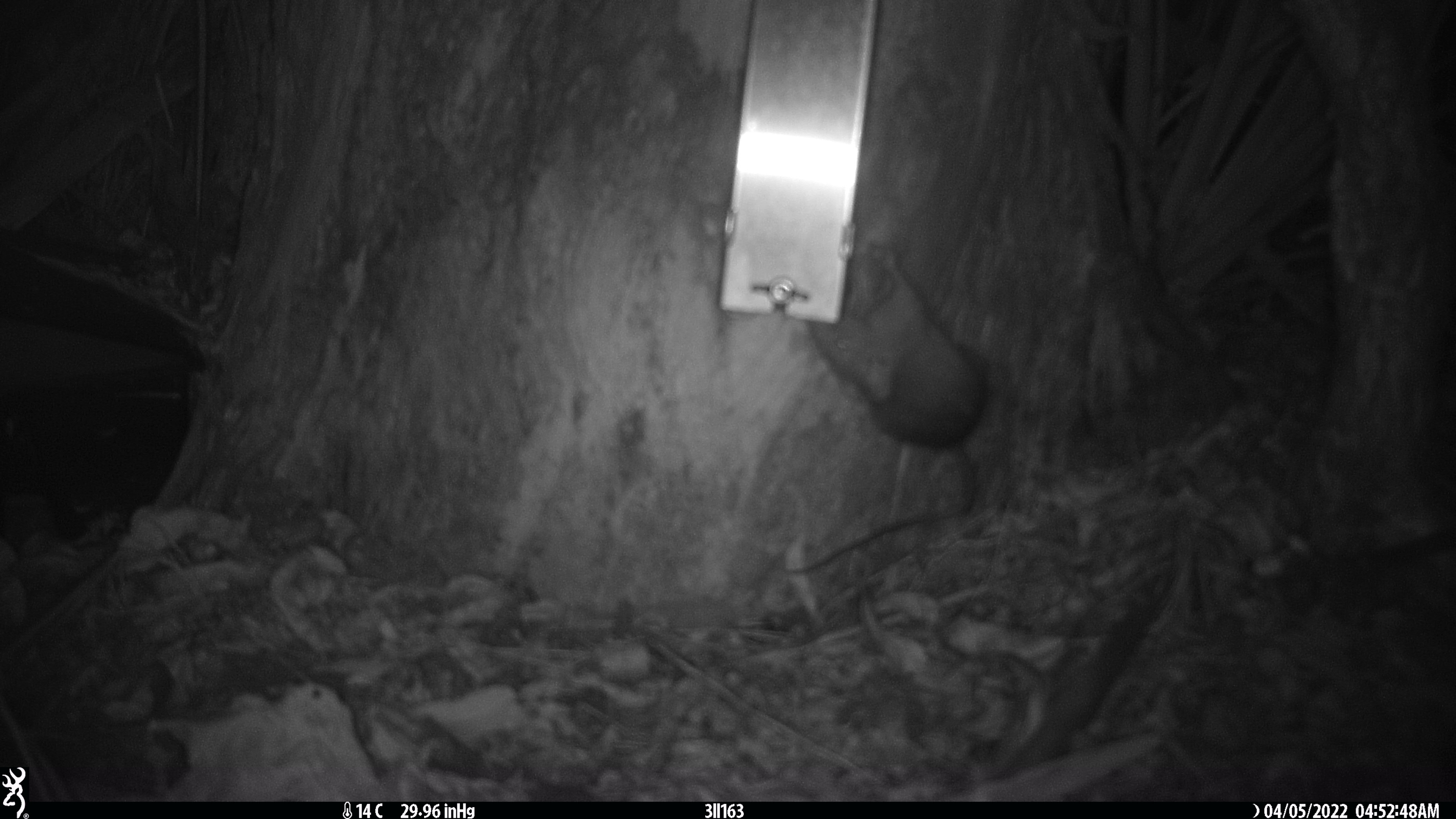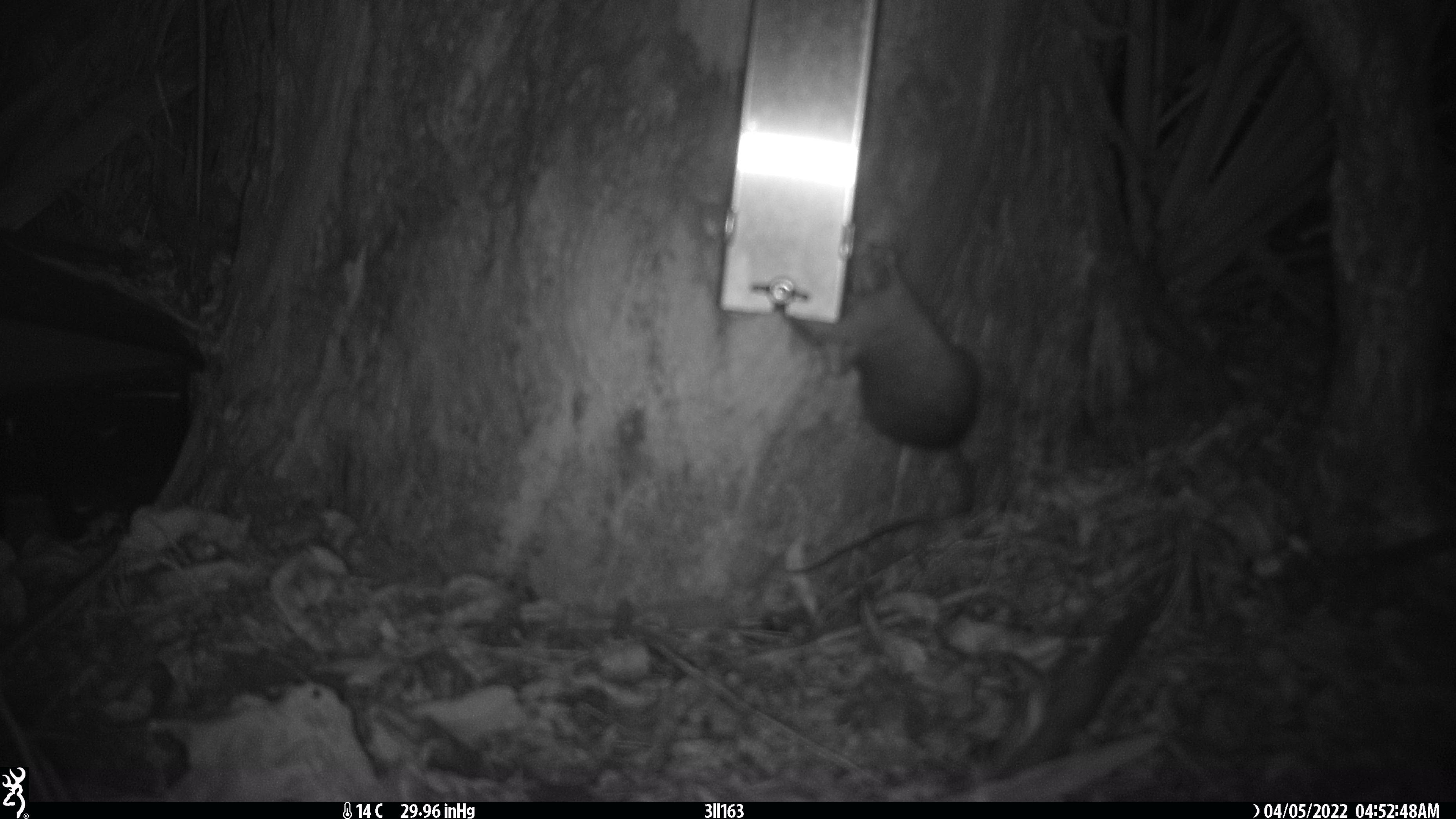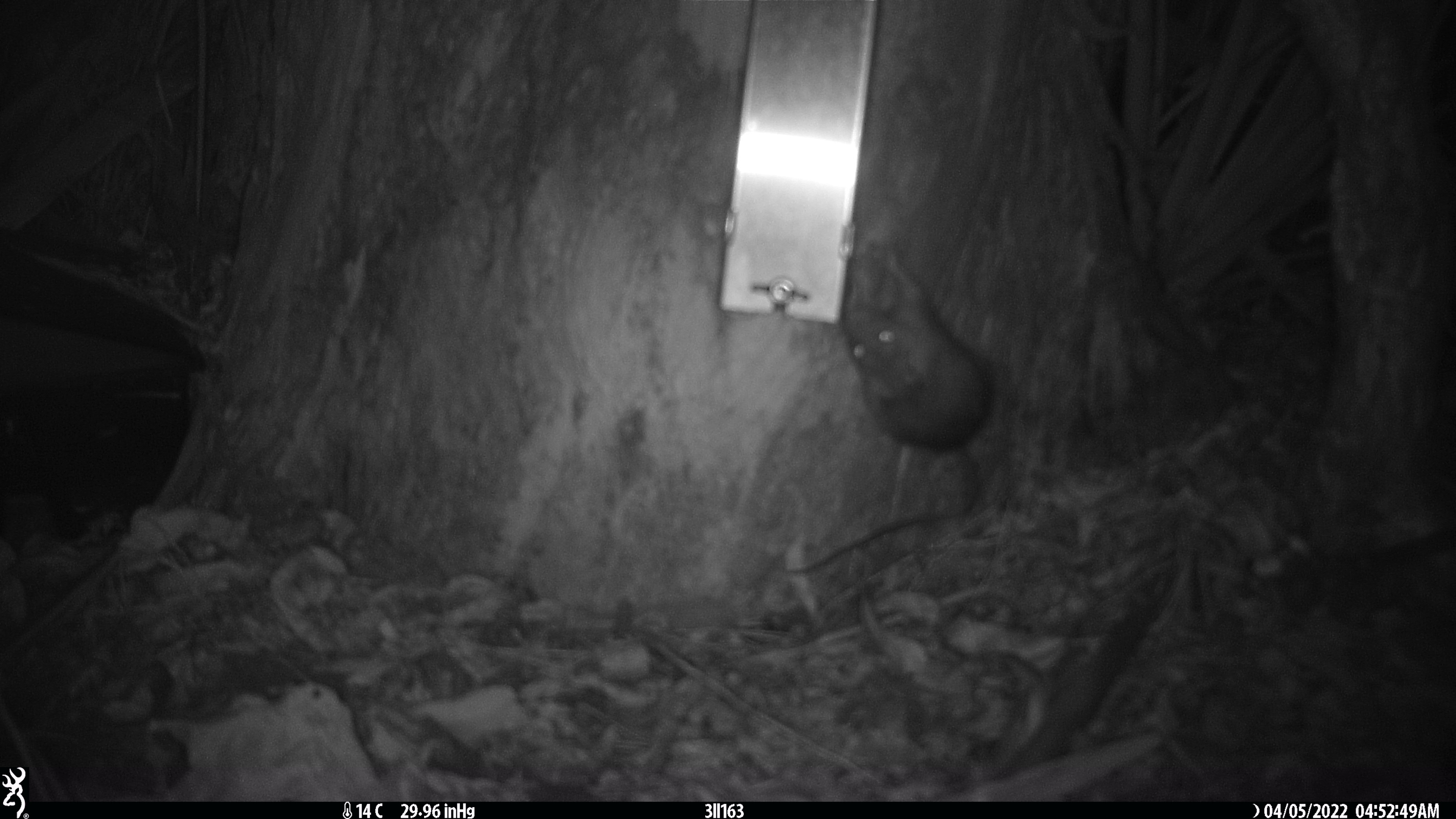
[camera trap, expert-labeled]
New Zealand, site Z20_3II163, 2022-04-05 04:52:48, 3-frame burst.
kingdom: Animalia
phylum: Chordata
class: Mammalia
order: Rodentia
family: Muridae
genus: Rattus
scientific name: Rattus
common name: rat